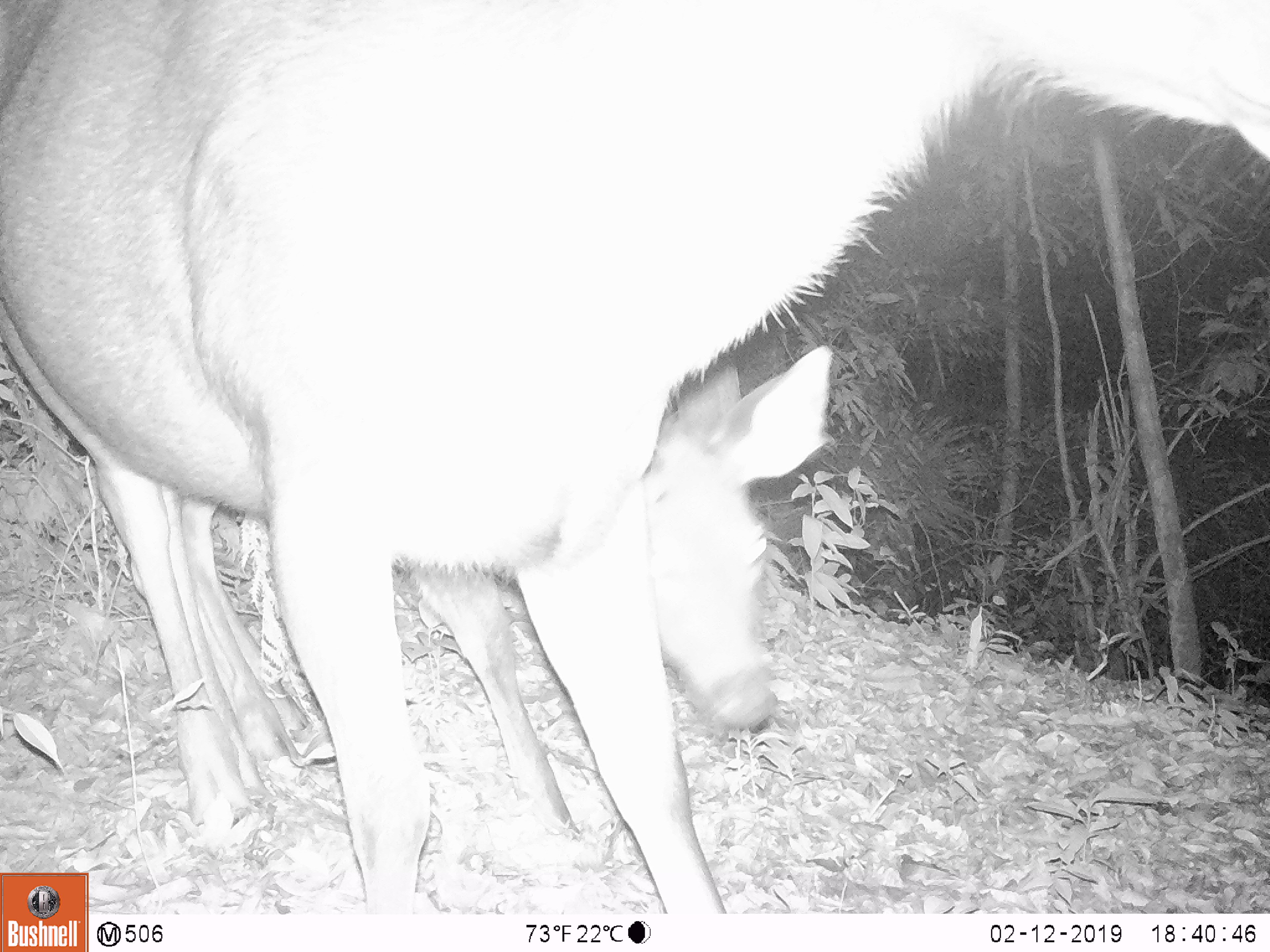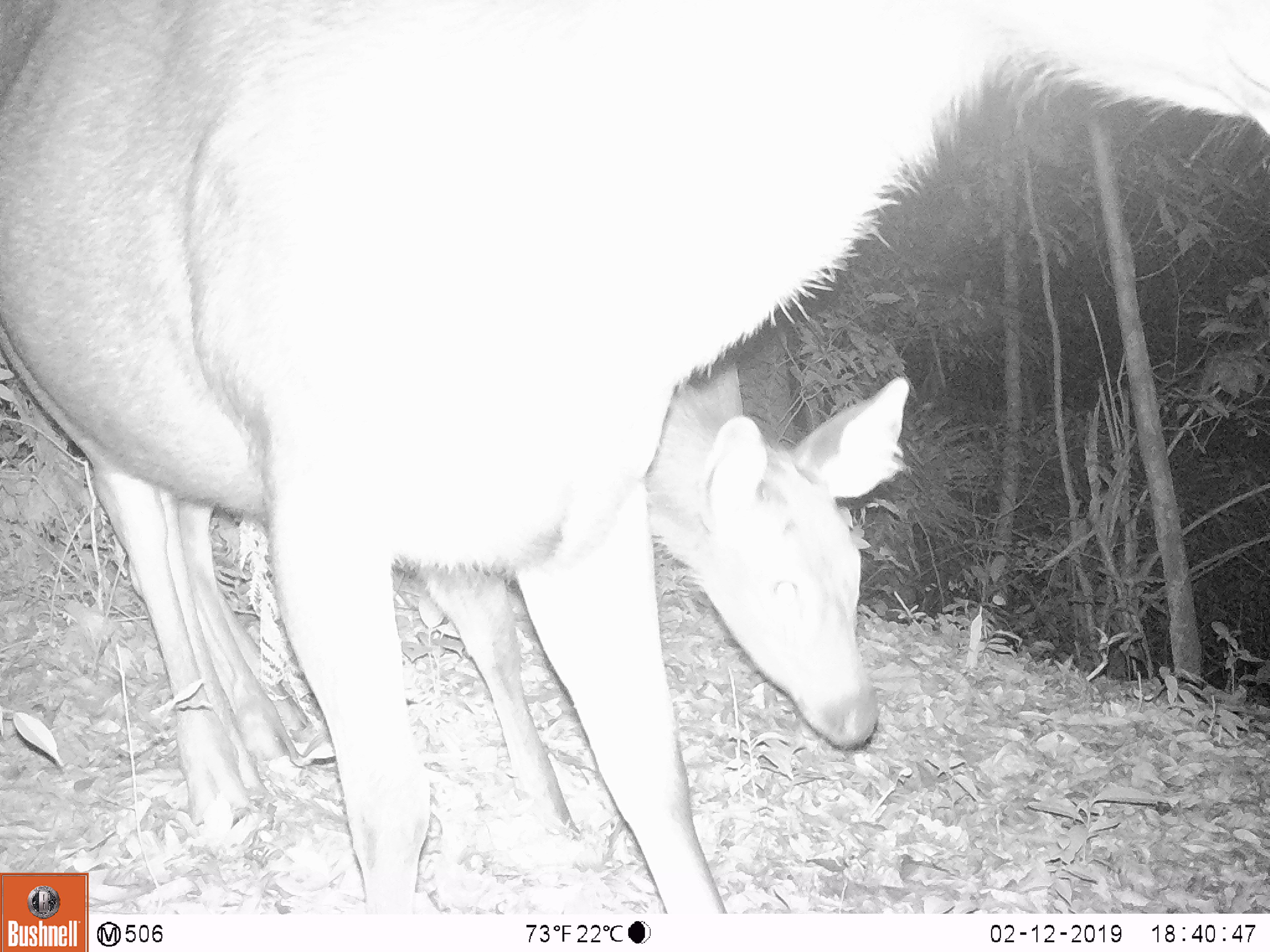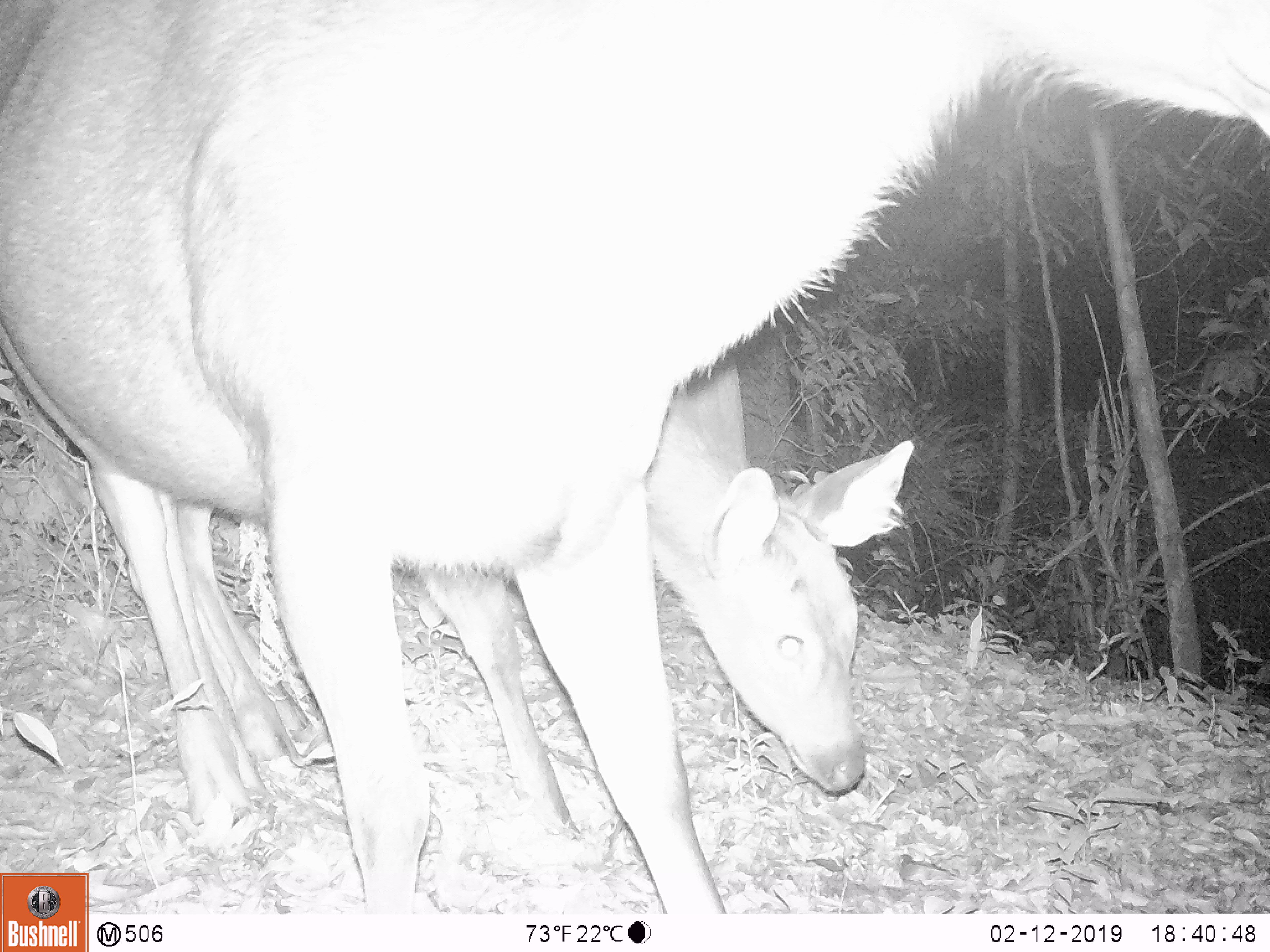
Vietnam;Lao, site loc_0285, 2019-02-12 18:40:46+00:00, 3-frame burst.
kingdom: Animalia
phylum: Chordata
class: Mammalia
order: Artiodactyla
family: Cervidae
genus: Rusa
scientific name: Rusa unicolor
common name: sambar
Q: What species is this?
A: Sambar (Rusa unicolor).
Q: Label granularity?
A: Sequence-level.